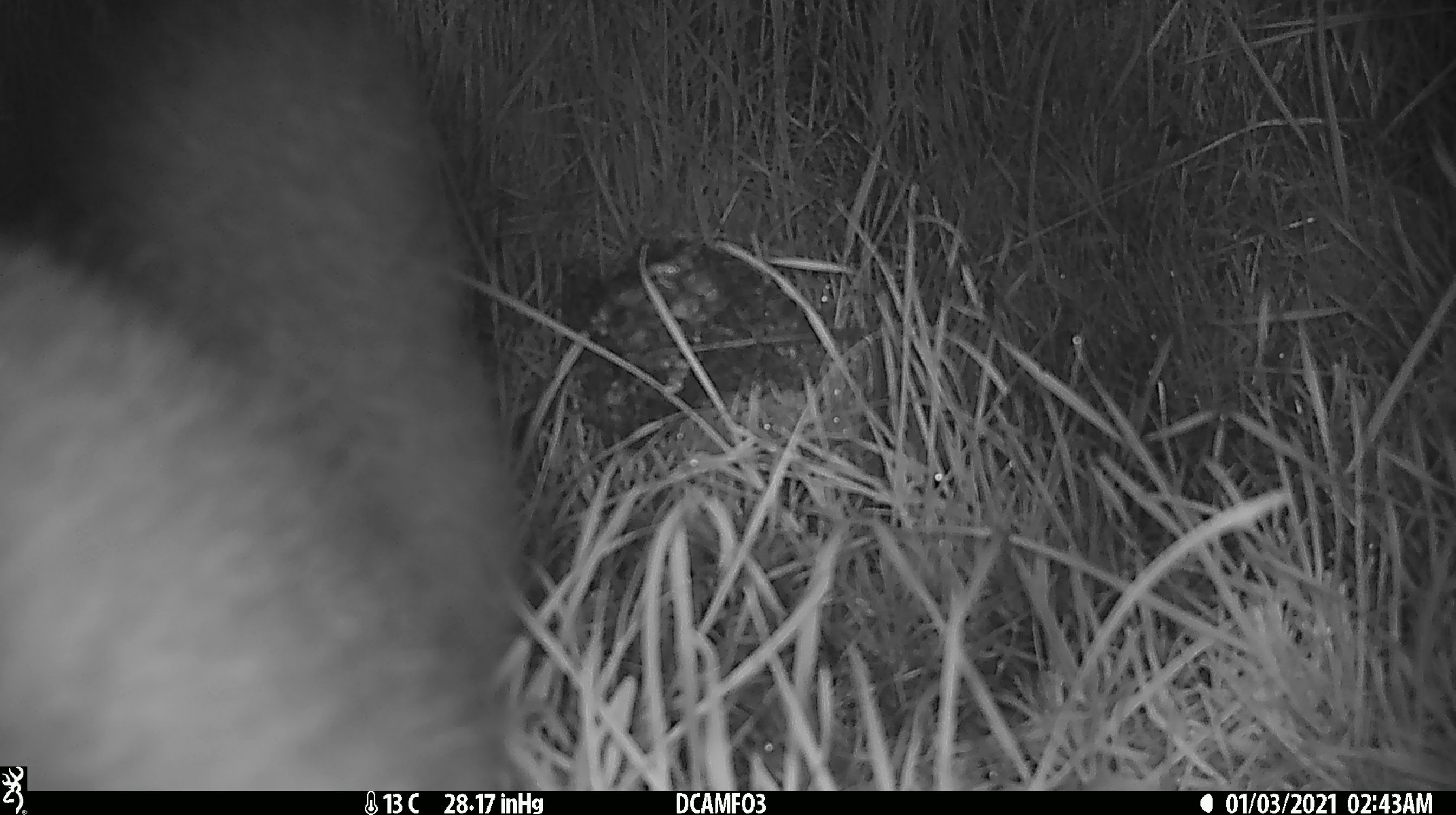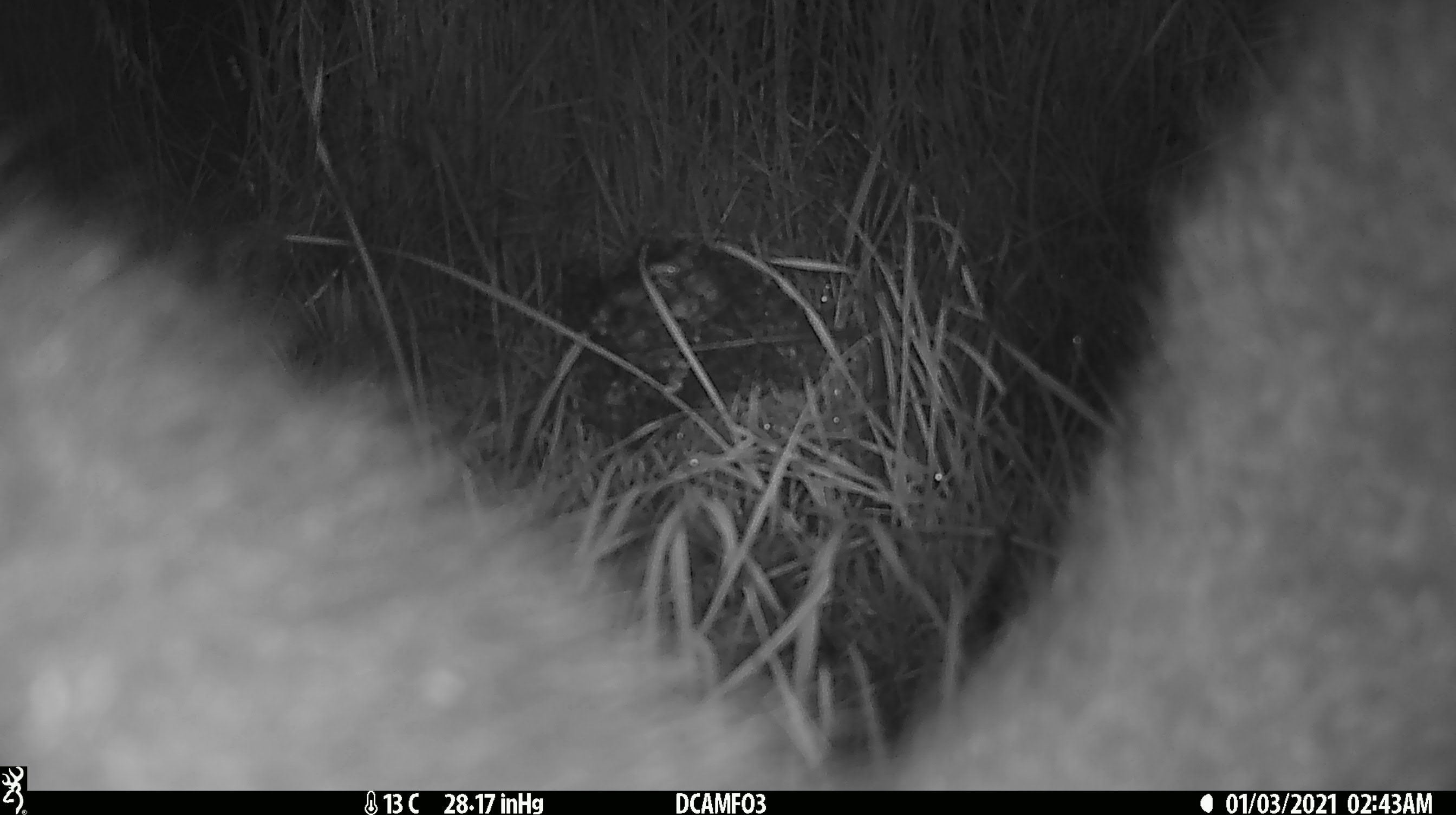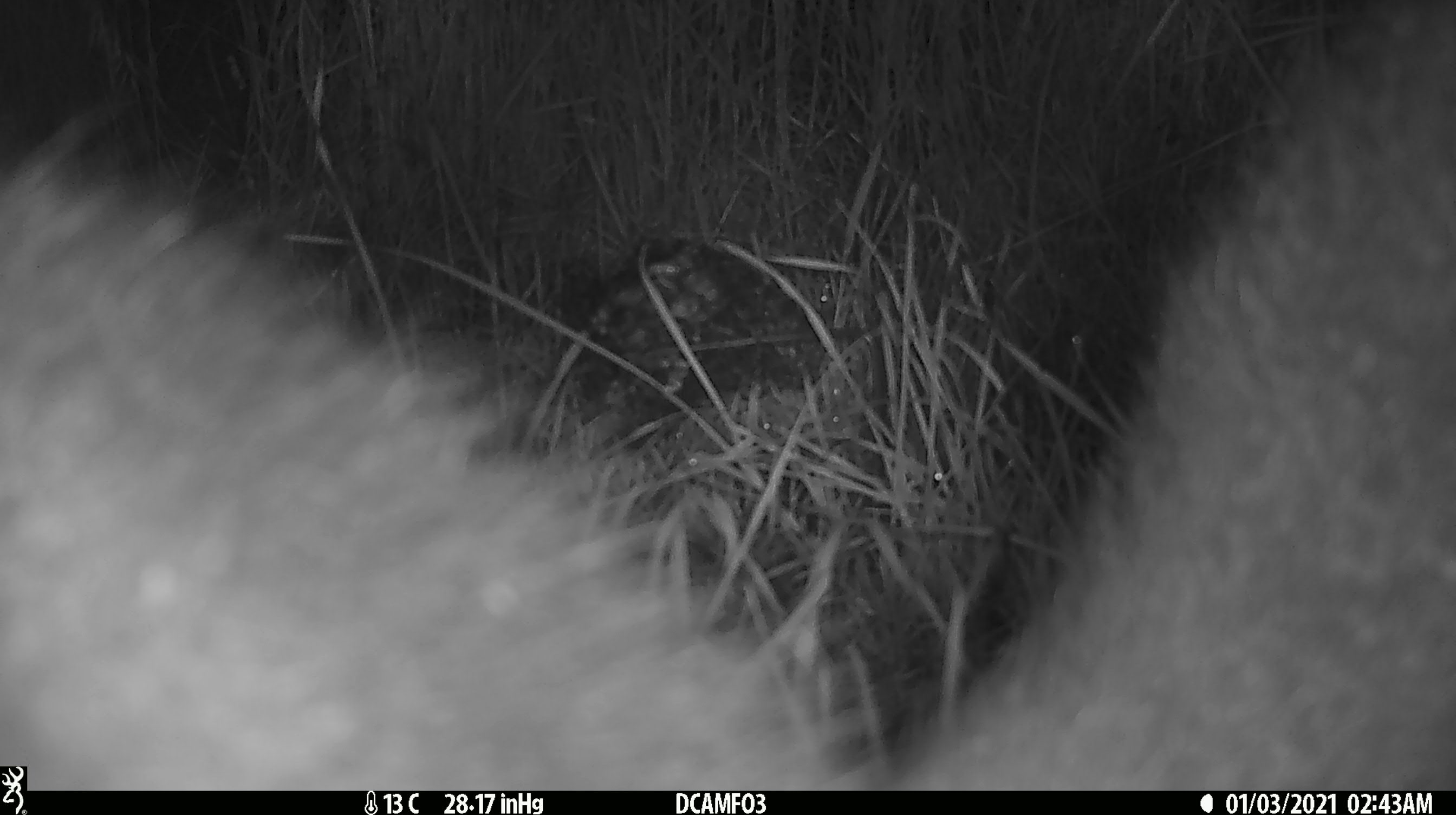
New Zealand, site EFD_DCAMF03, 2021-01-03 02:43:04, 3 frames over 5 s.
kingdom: Animalia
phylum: Chordata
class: Mammalia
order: Diprotodontia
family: Phalangeridae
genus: Trichosurus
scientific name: Trichosurus vulpecula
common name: common brushtail possum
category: possum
Possum (common brushtail possum) (Trichosurus vulpecula).